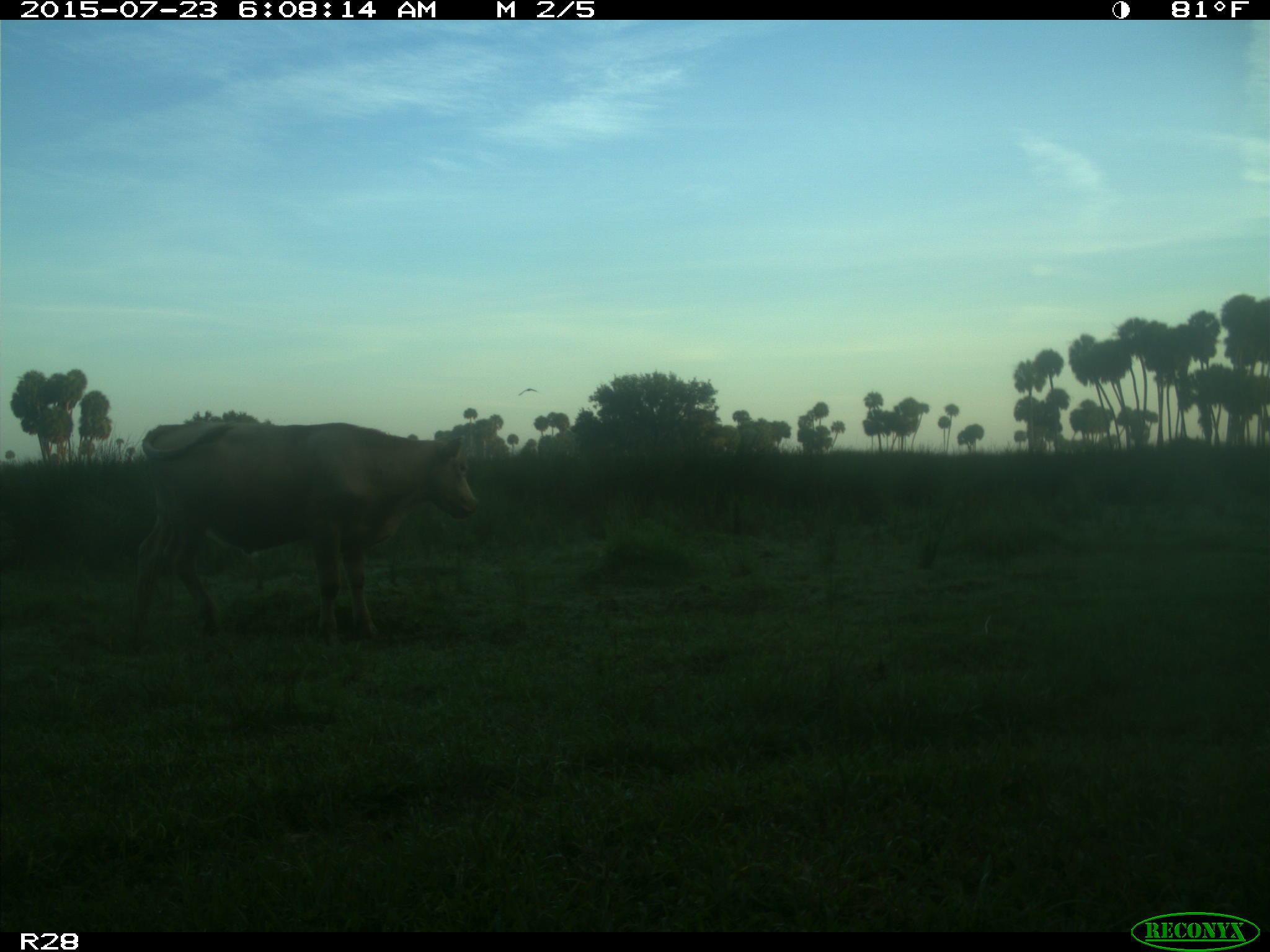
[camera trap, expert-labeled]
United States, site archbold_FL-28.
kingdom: Animalia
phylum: Chordata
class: Mammalia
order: Artiodactyla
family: Bovidae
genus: Bos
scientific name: Bos taurus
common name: domestic cow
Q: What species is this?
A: Bos taurus (domestic cow).